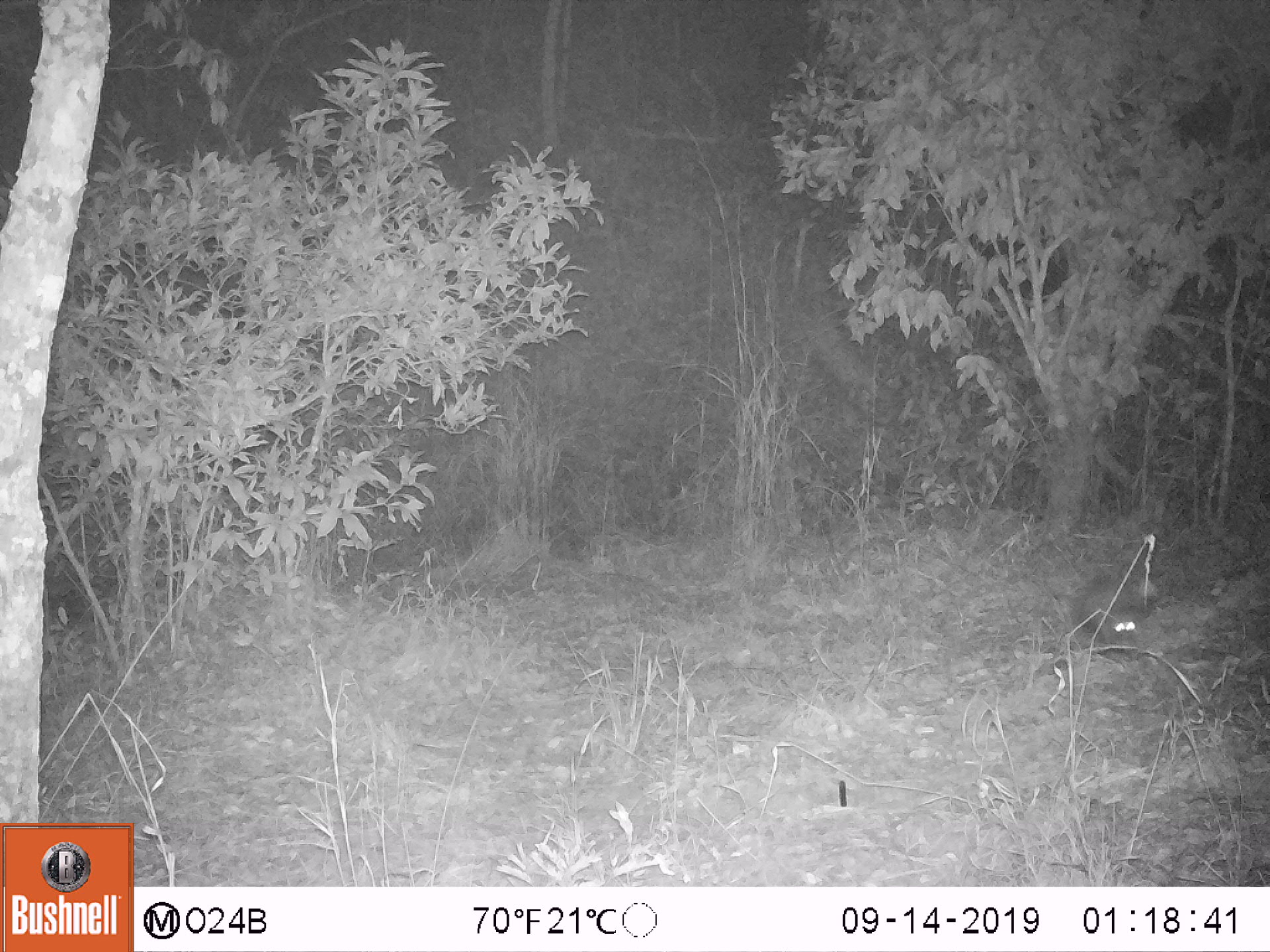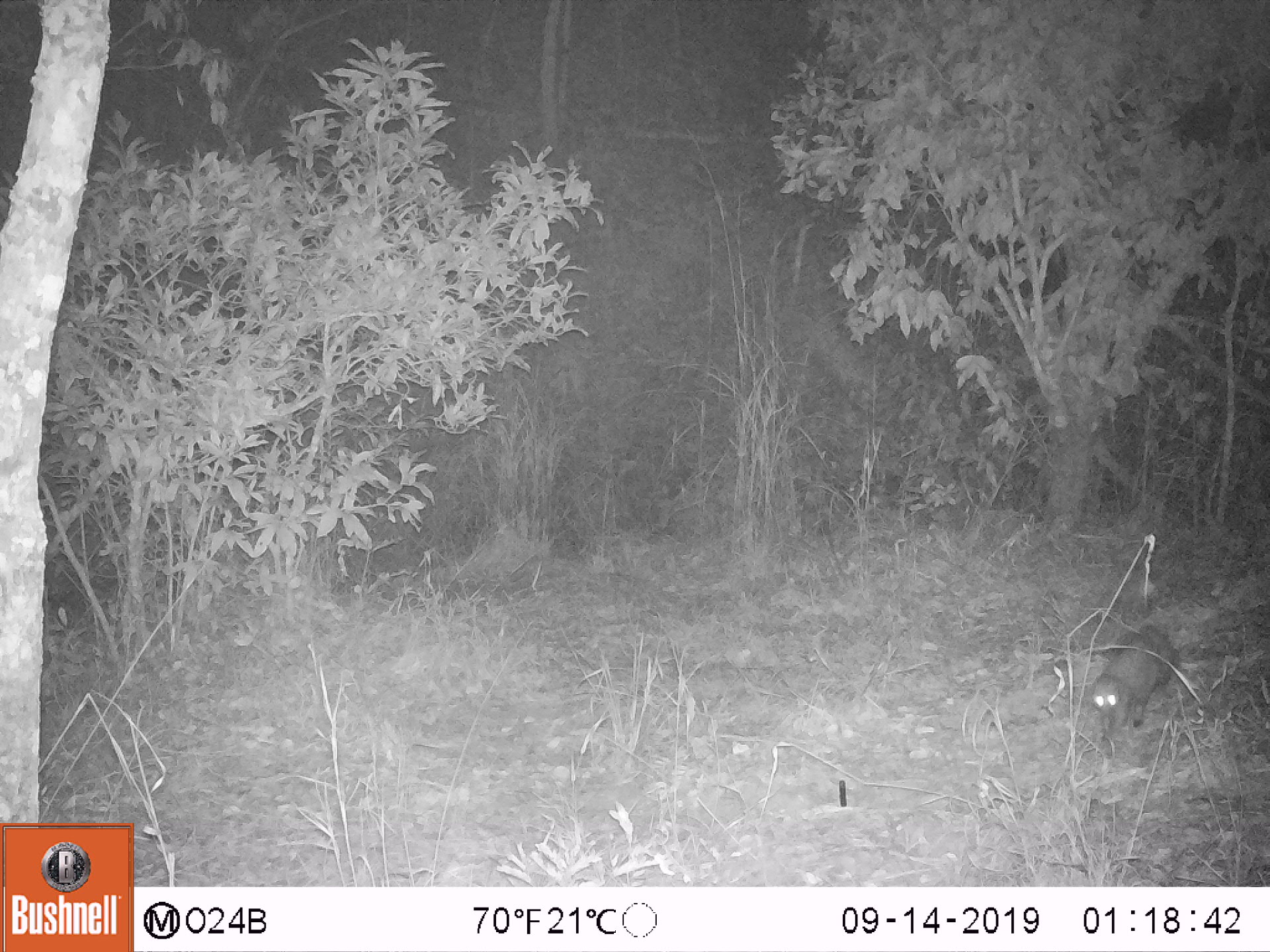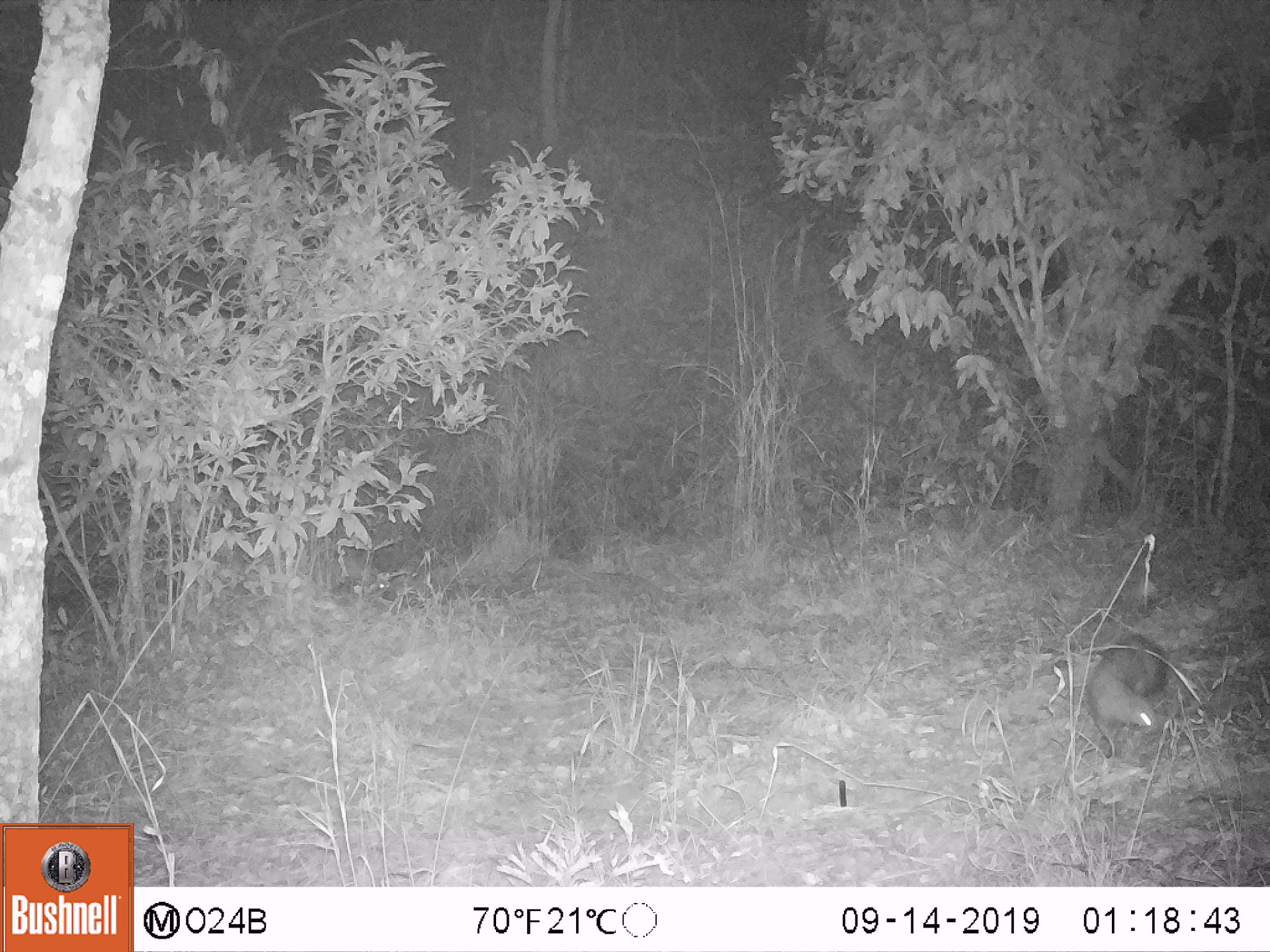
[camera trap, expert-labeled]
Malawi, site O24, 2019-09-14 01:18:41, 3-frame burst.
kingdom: Animalia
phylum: Chordata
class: Mammalia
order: Carnivora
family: Herpestidae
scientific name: Herpestidae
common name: mongoose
Mongoose (Herpestidae), count 1.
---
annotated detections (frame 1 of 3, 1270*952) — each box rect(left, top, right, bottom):
mongoose: rect(1080, 562, 1147, 652)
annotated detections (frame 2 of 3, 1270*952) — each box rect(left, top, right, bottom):
mongoose: rect(1089, 623, 1182, 739)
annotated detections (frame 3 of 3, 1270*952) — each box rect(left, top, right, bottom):
mongoose: rect(1084, 630, 1167, 761)